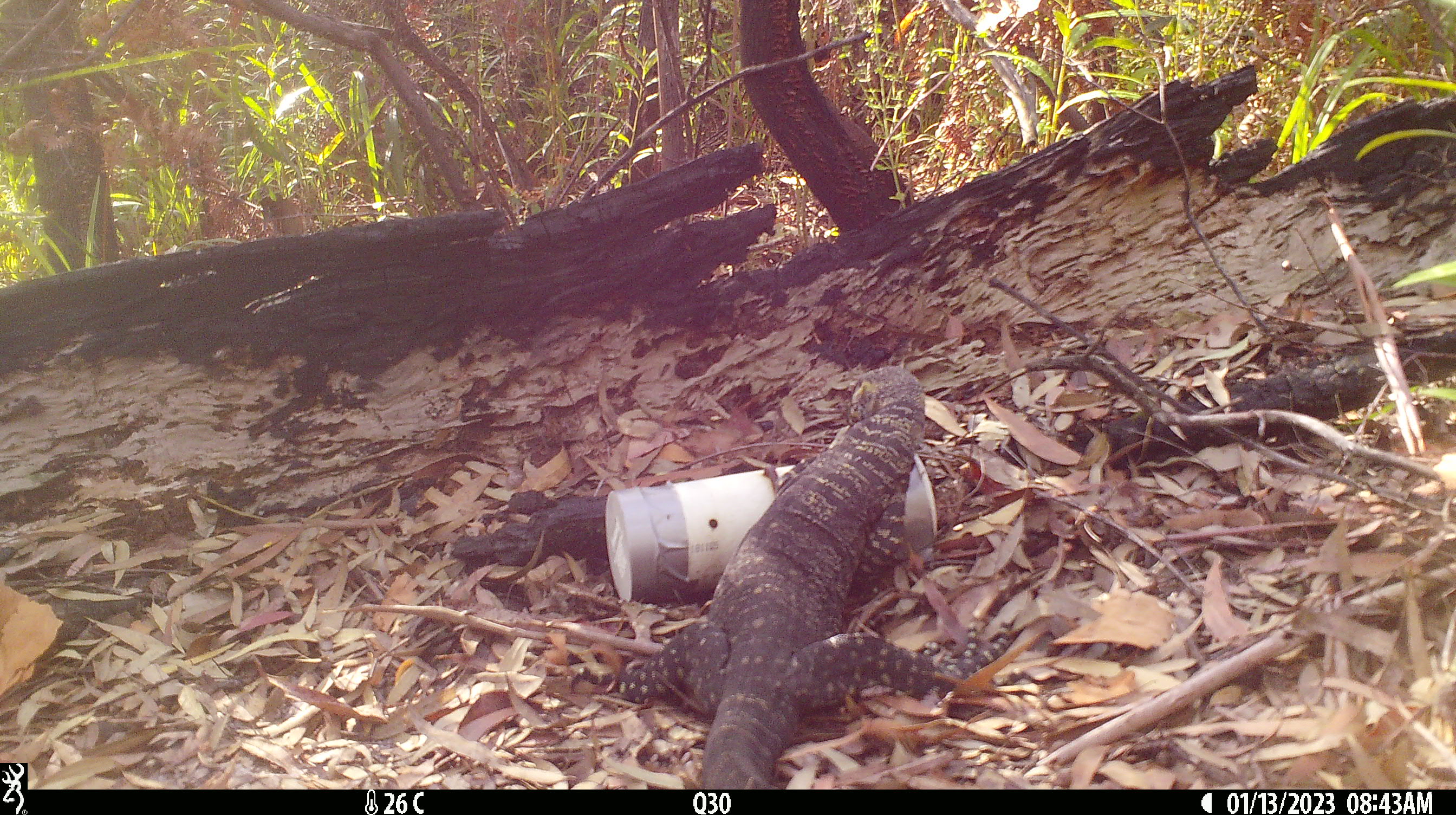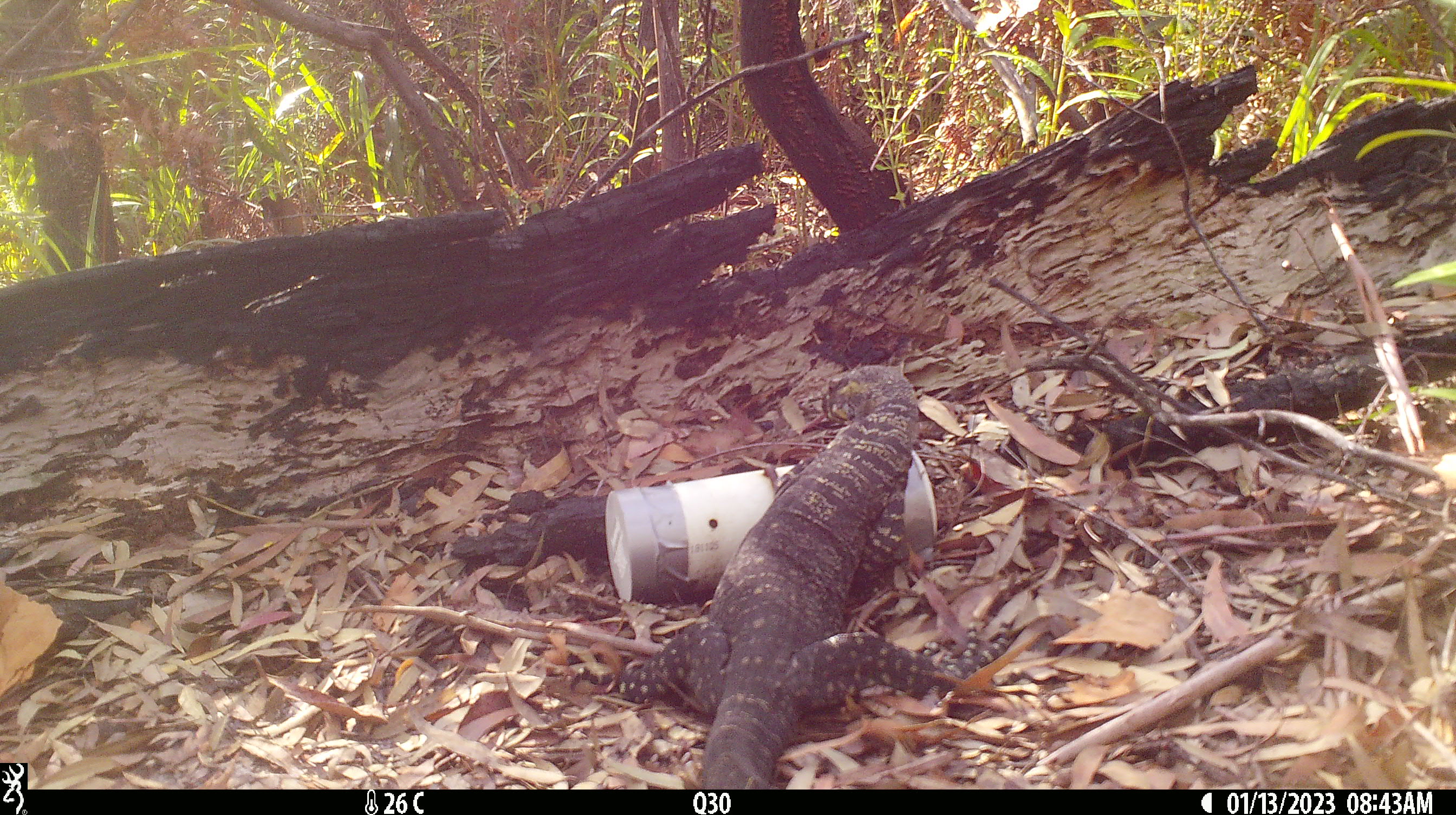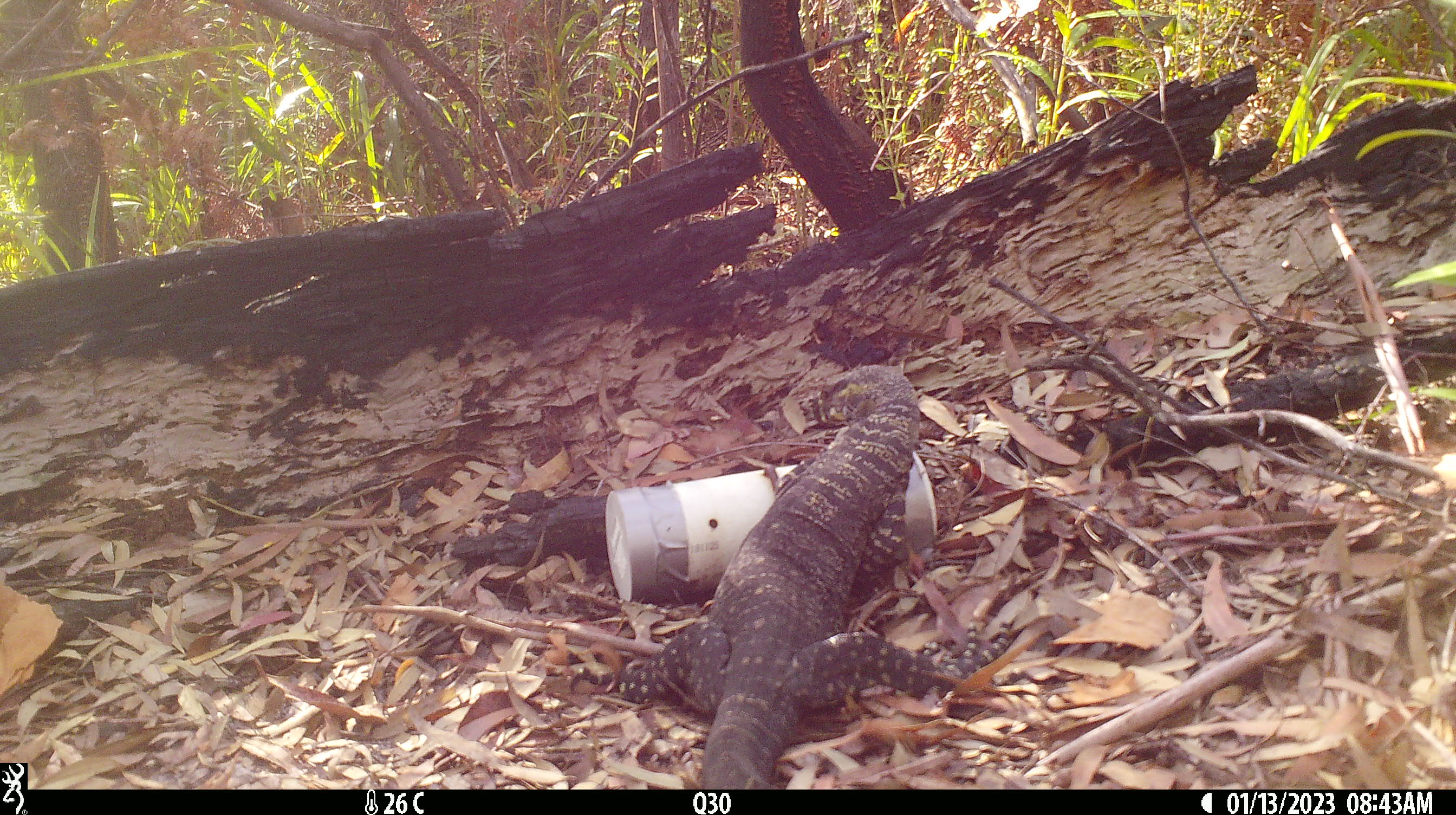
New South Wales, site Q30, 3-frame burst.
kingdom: Animalia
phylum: Chordata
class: Reptilia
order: Squamata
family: Varanidae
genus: Varanus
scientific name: Varanus varius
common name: lace monitor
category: goanna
Goanna (lace monitor) (Varanus varius).